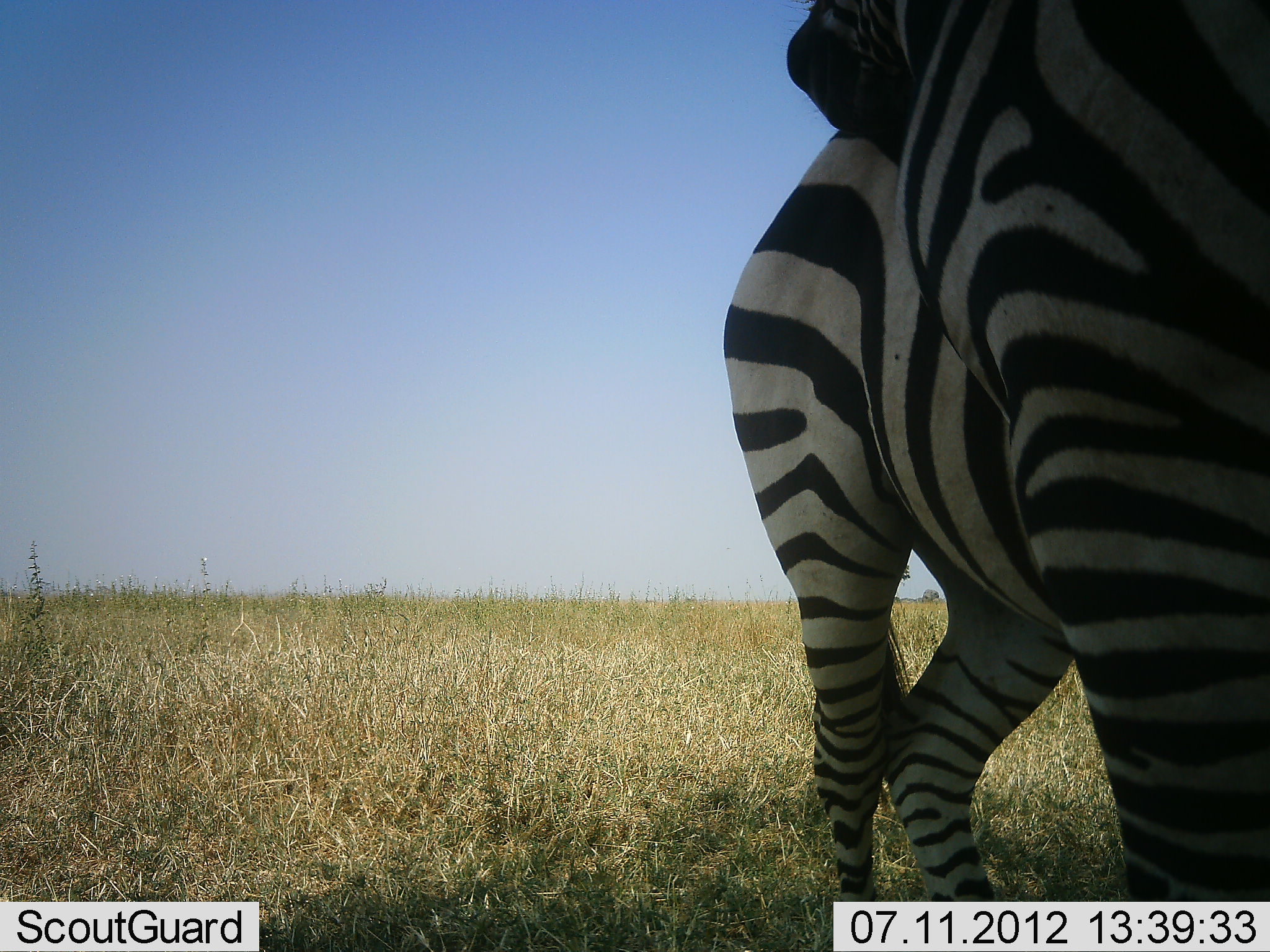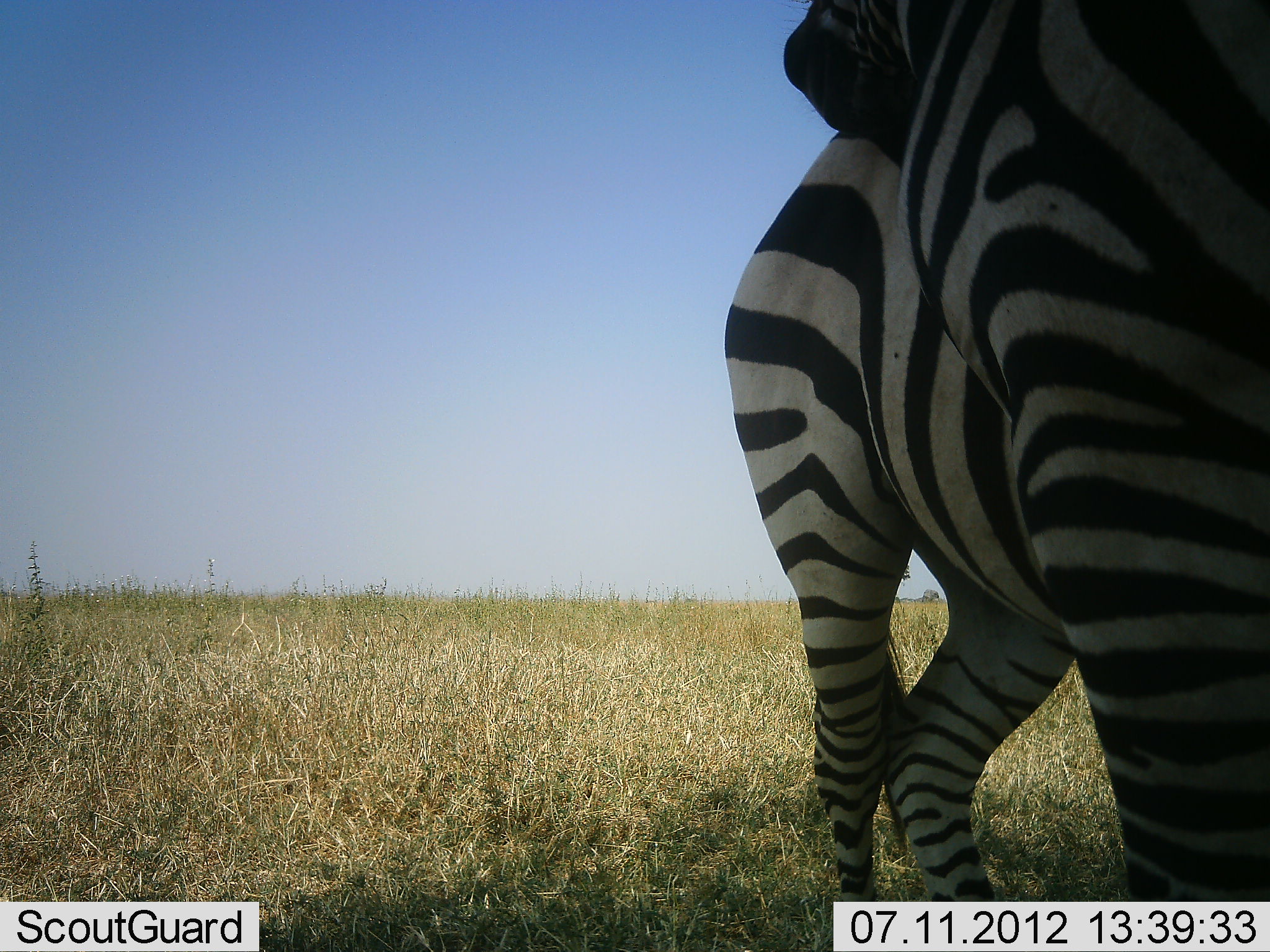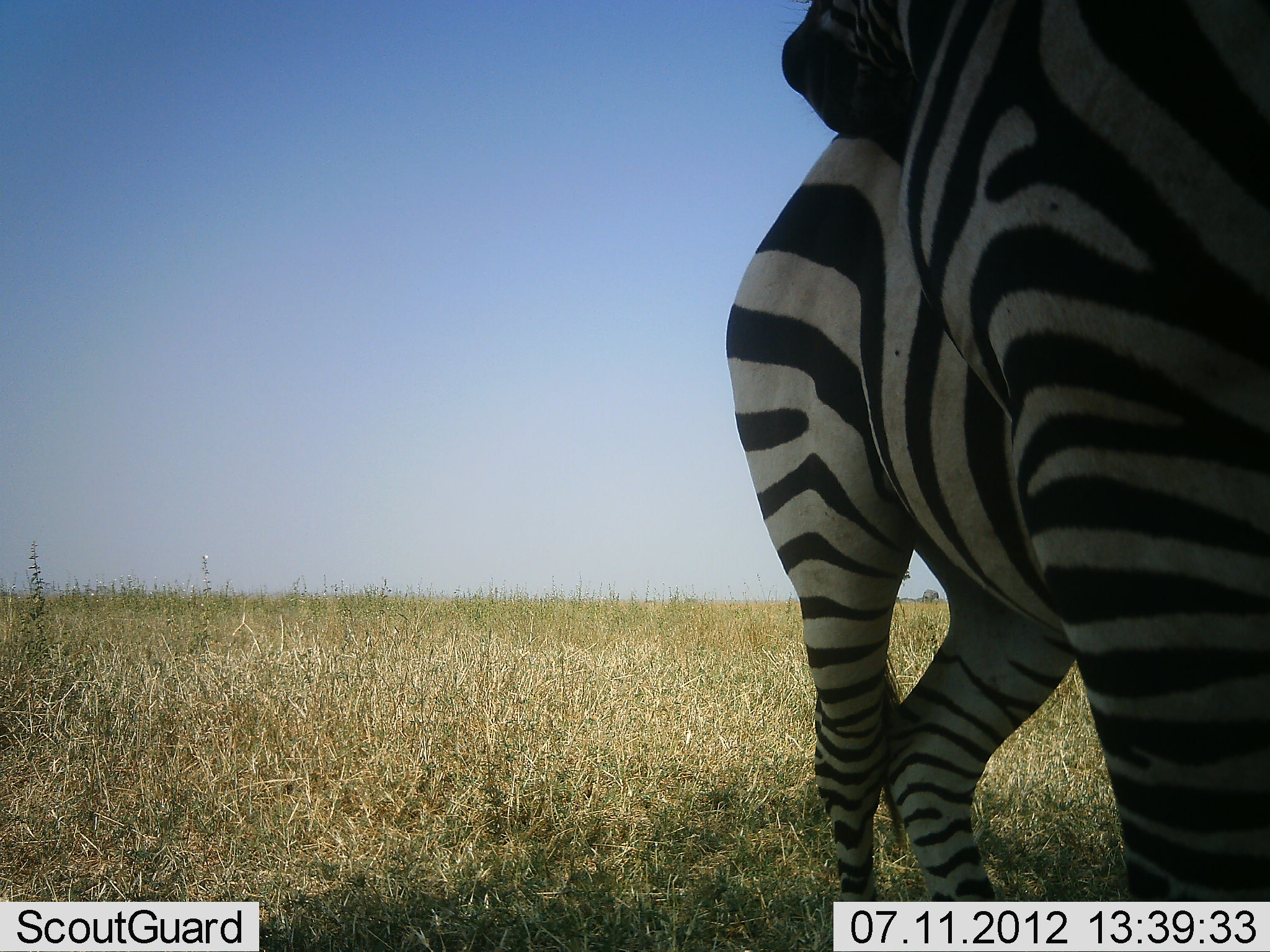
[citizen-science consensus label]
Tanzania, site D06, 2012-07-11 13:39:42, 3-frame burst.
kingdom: Animalia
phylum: Chordata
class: Mammalia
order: Perissodactyla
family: Equidae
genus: Equus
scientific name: Equus quagga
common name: plains zebra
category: zebra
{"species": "zebra (plains zebra) (Equus quagga)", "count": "1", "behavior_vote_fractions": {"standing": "90%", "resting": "10%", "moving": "10%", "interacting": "20%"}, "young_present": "0%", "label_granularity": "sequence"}